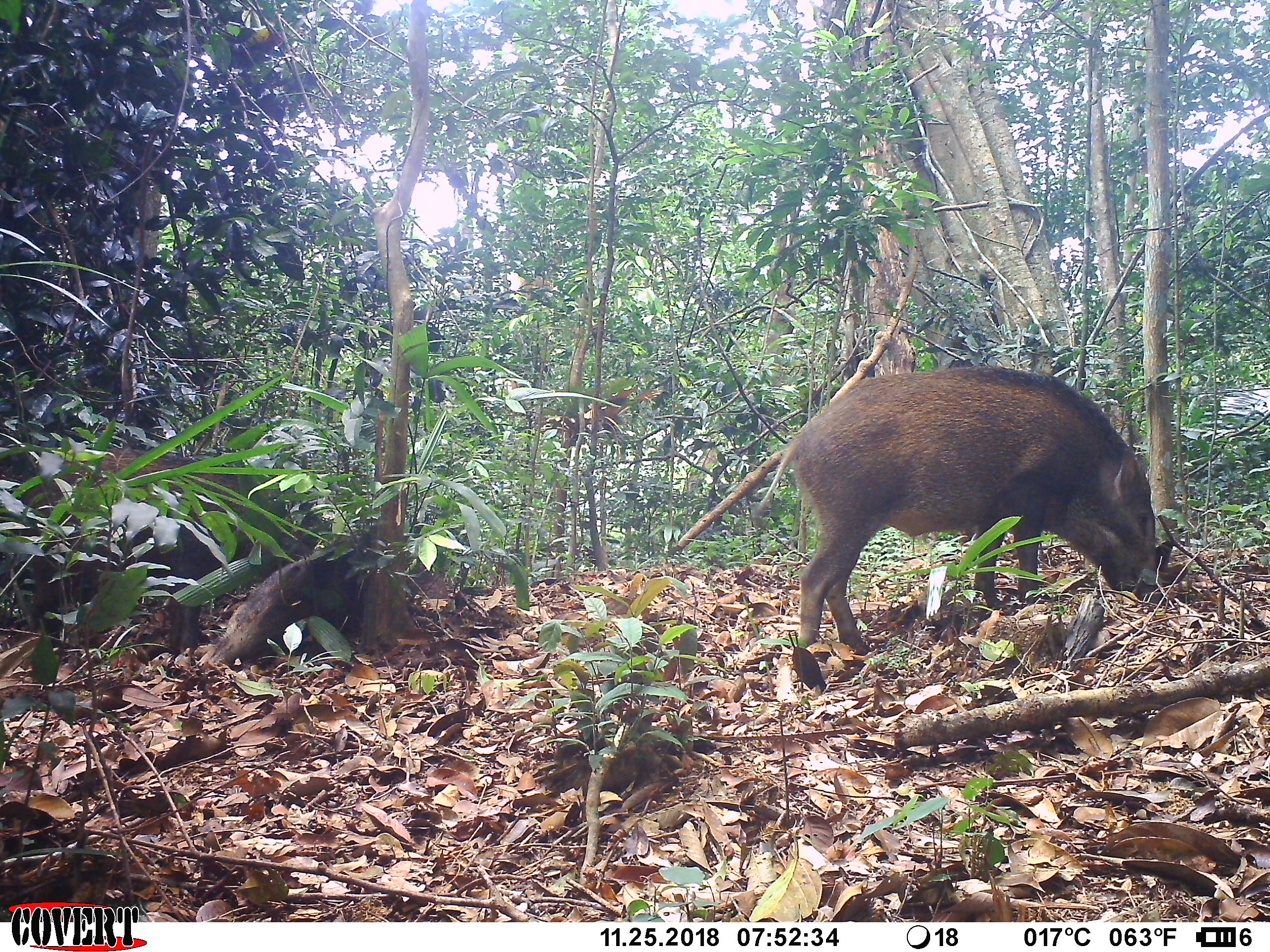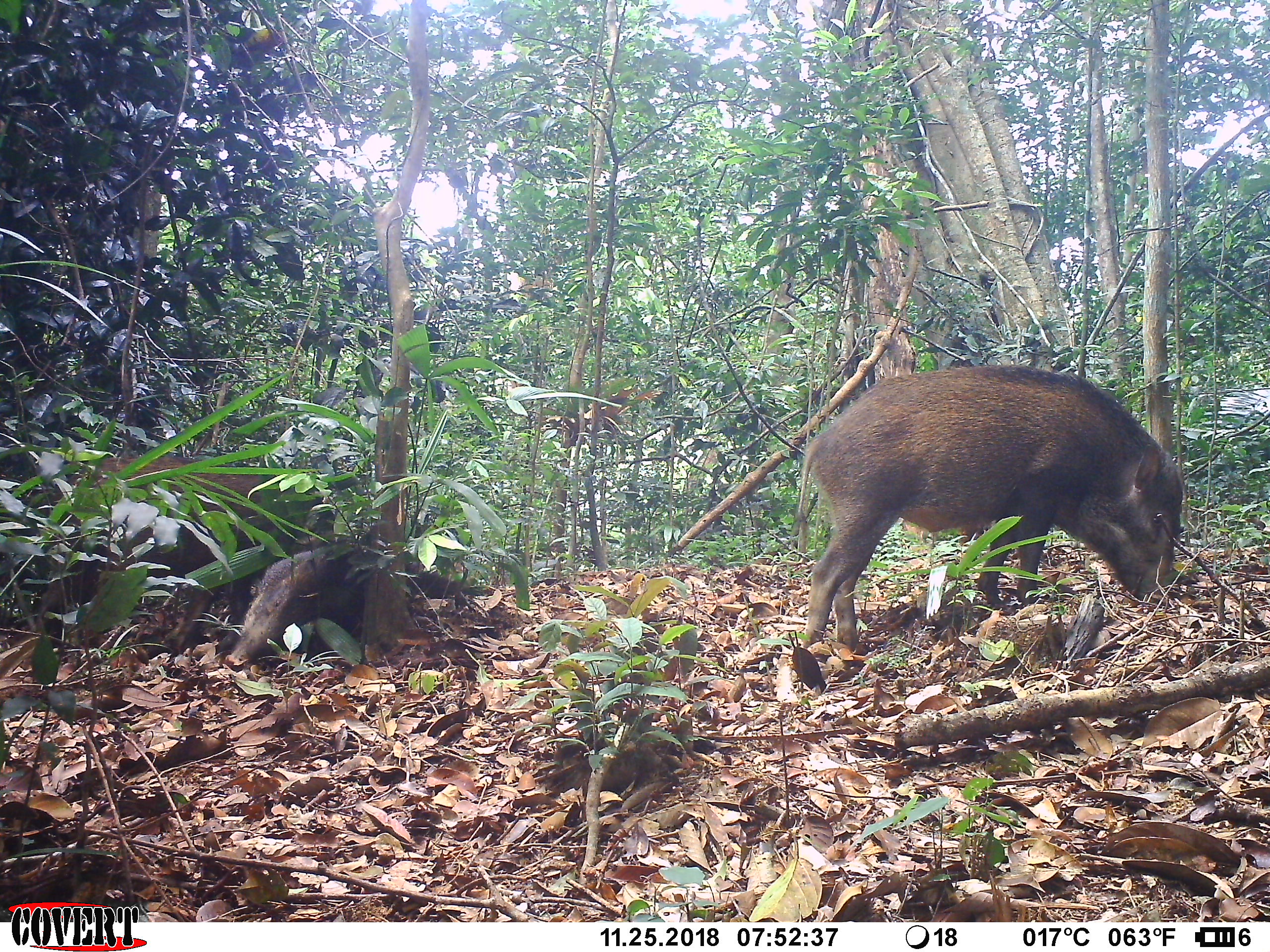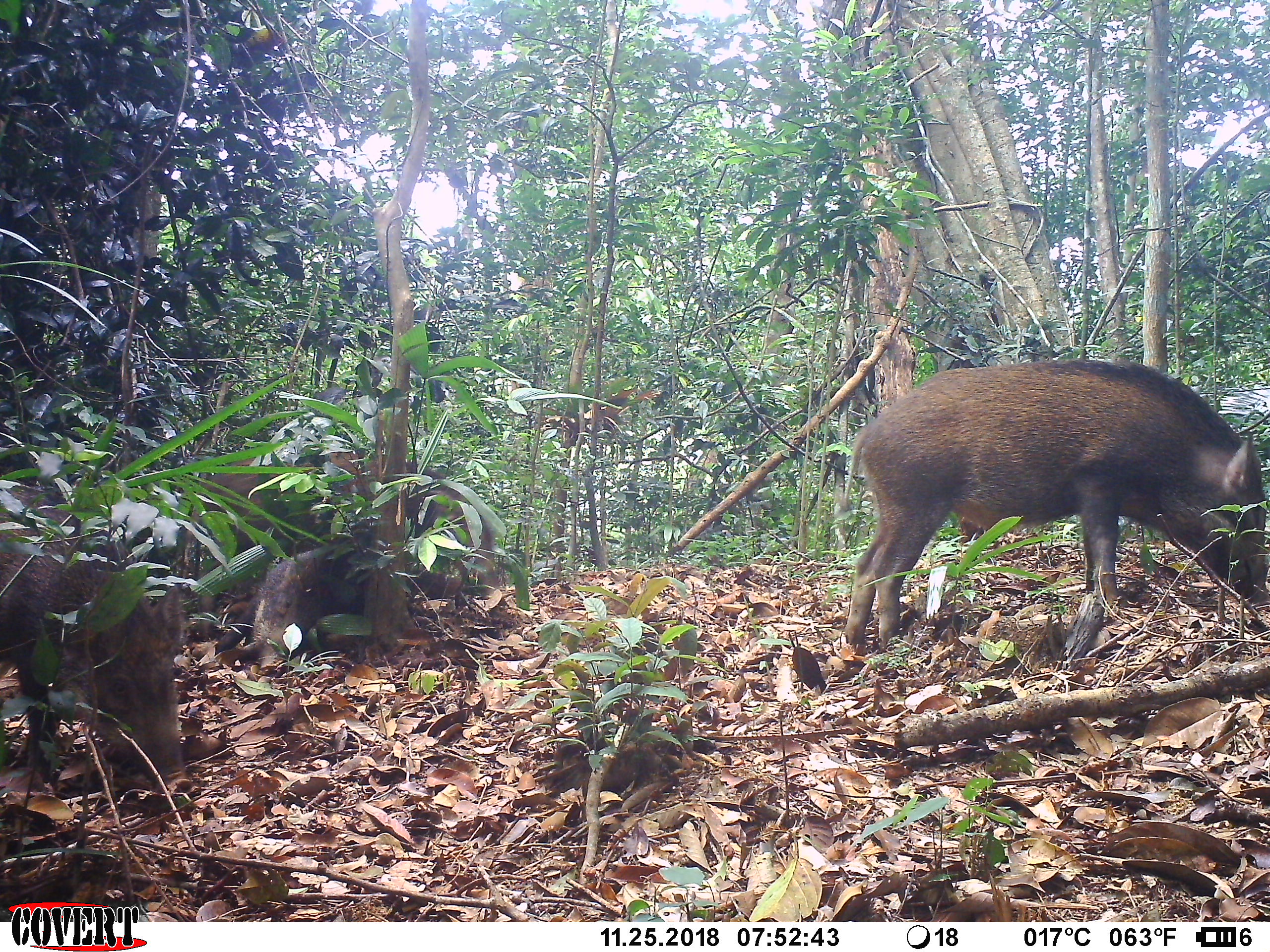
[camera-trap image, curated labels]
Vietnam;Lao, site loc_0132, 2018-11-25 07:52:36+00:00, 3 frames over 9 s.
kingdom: Animalia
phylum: Chordata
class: Mammalia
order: Artiodactyla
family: Suidae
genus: Sus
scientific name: Sus scrofa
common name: eurasian wild pig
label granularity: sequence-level